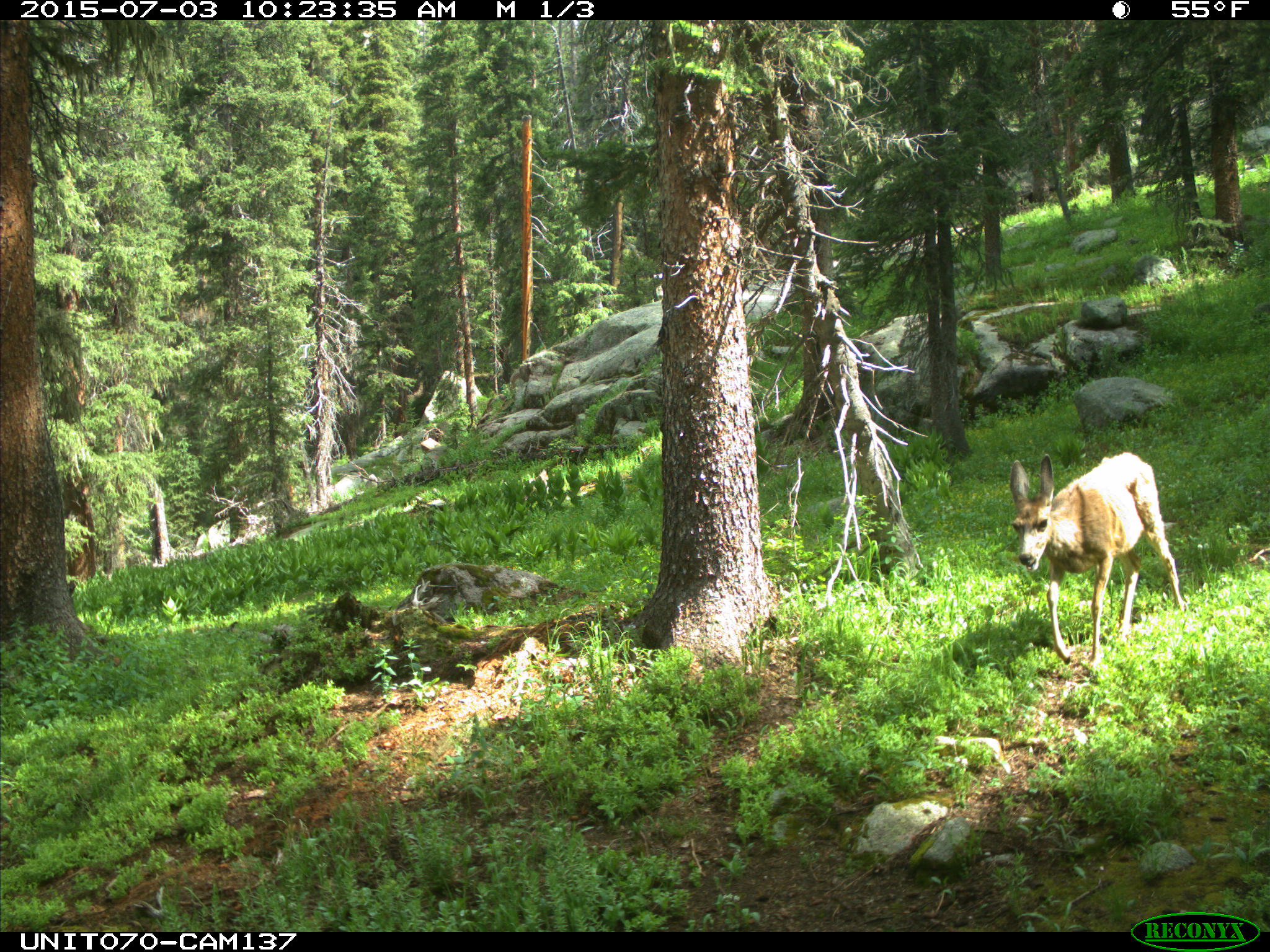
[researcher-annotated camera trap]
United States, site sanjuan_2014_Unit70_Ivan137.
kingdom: Animalia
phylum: Chordata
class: Mammalia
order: Artiodactyla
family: Cervidae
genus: Odocoileus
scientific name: Odocoileus hemionus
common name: mule deer